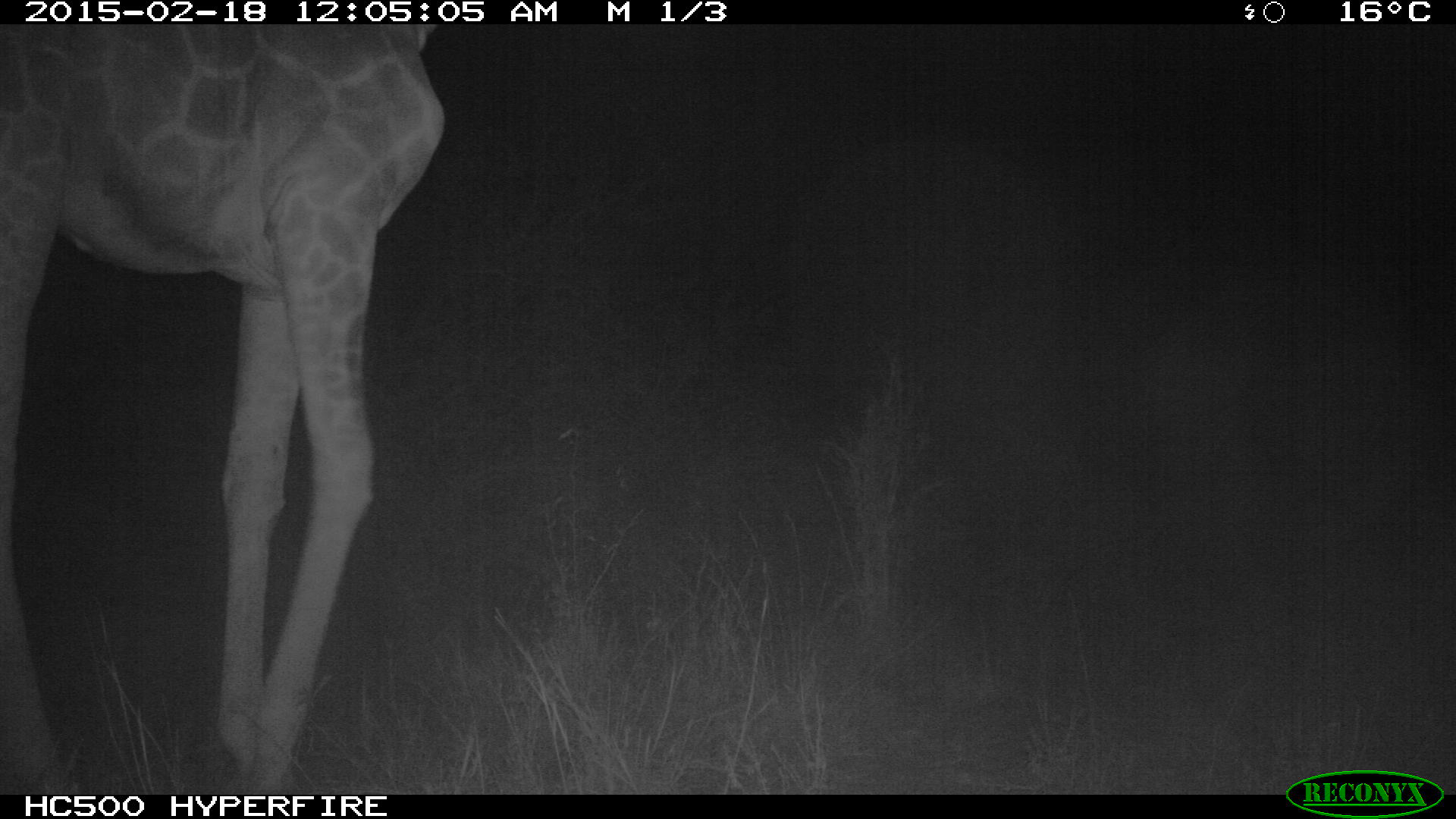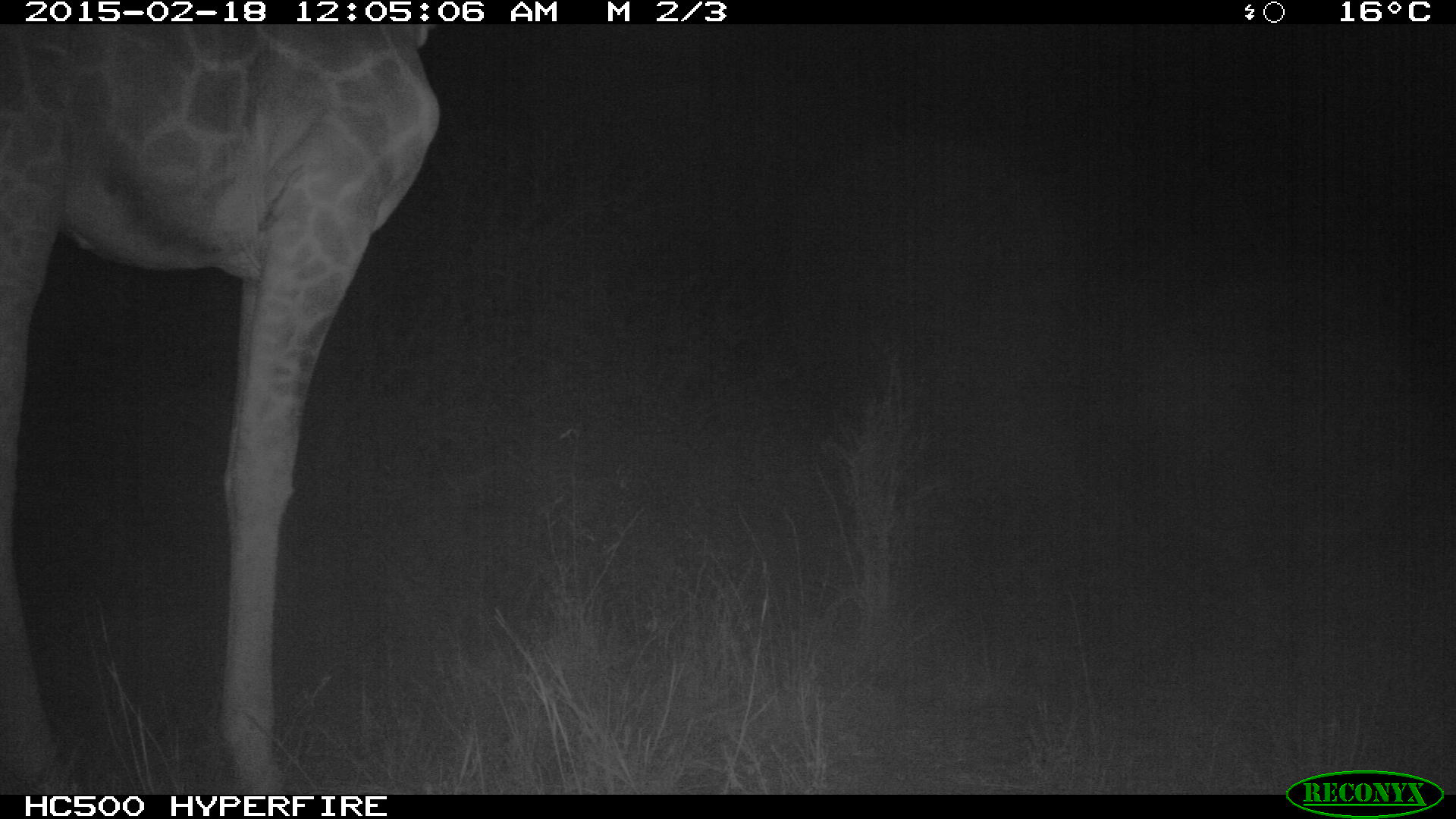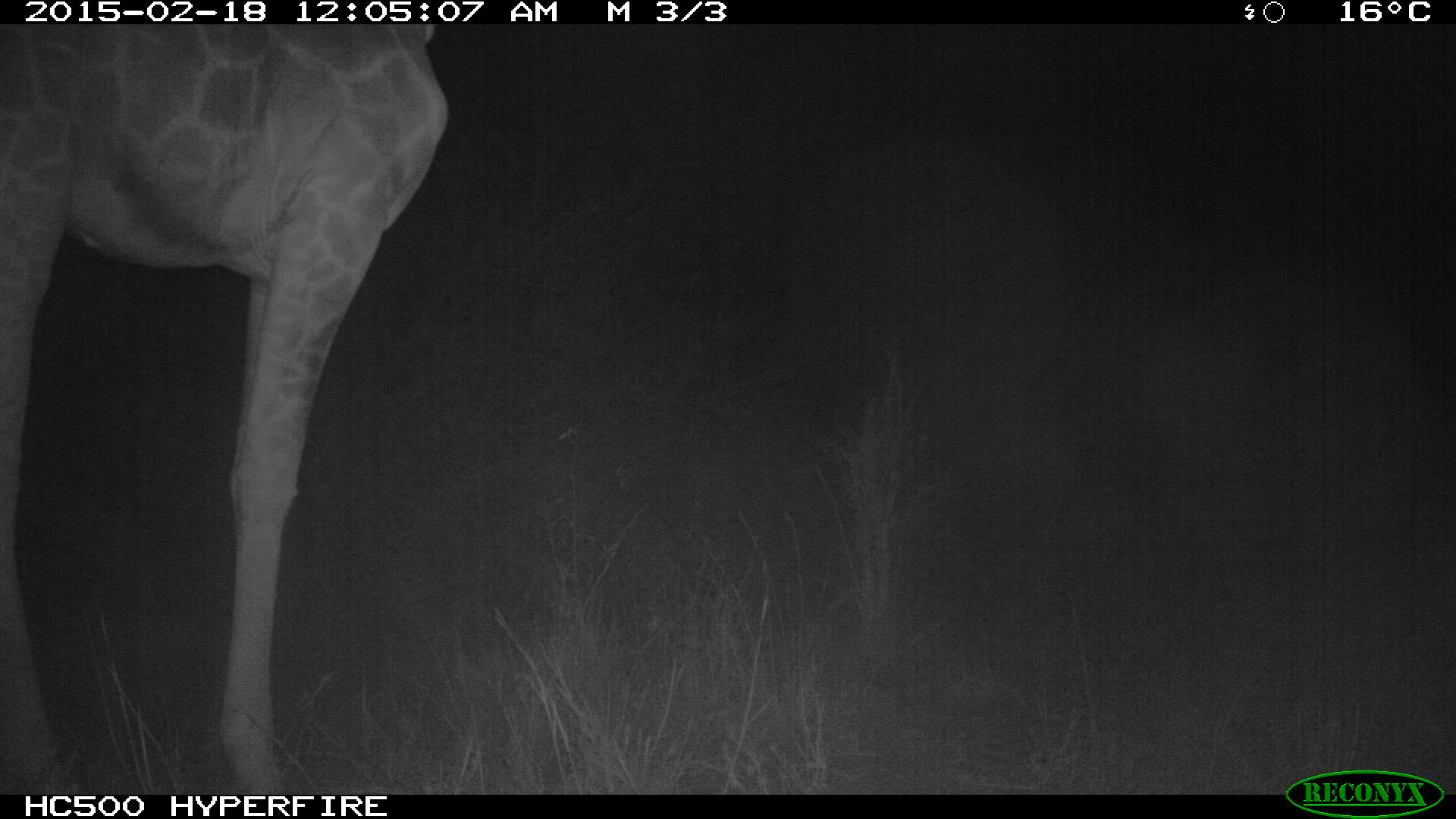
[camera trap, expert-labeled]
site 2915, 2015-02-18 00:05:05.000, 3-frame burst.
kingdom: Animalia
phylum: Chordata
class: Mammalia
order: Artiodactyla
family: Giraffidae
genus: Giraffa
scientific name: Giraffa camelopardalis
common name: giraffe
Giraffa camelopardalis (giraffe), count 1.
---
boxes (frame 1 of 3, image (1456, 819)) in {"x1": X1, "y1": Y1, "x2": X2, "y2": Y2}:
giraffa camelopardalis: {"x1": 0, "y1": 19, "x2": 443, "y2": 791}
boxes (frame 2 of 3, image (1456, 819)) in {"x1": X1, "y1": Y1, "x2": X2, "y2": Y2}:
giraffa camelopardalis: {"x1": 0, "y1": 21, "x2": 439, "y2": 791}